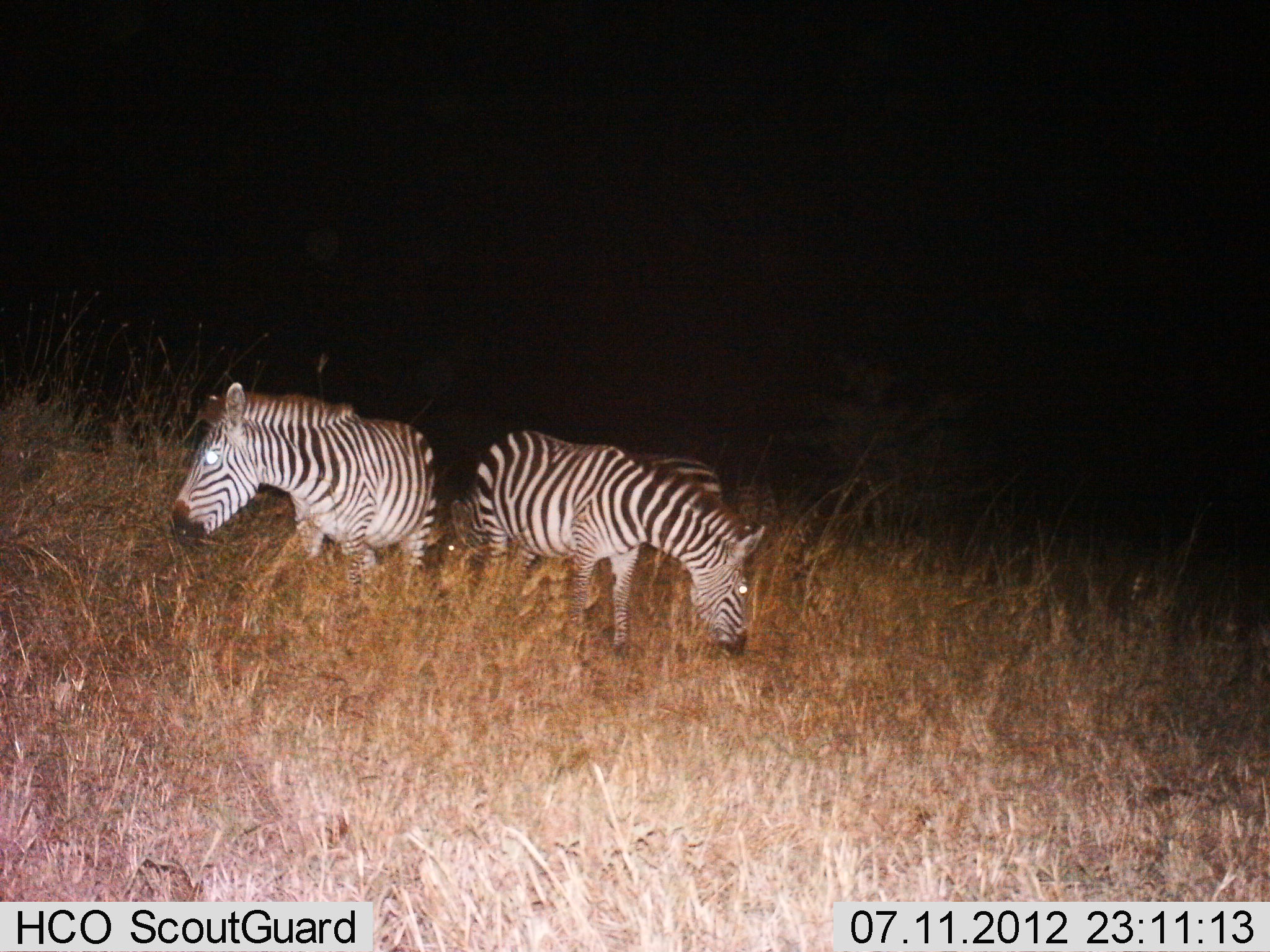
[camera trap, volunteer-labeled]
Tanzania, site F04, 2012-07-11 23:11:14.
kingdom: Animalia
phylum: Chordata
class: Mammalia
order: Perissodactyla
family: Equidae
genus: Equus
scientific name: Equus quagga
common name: plains zebra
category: zebra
Zebra (plains zebra) (Equus quagga), count 3. Behavior (volunteer vote fractions): standing 60%, resting 0%, moving 0%, interacting 0%. Young present (vote fraction): 0%. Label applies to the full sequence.